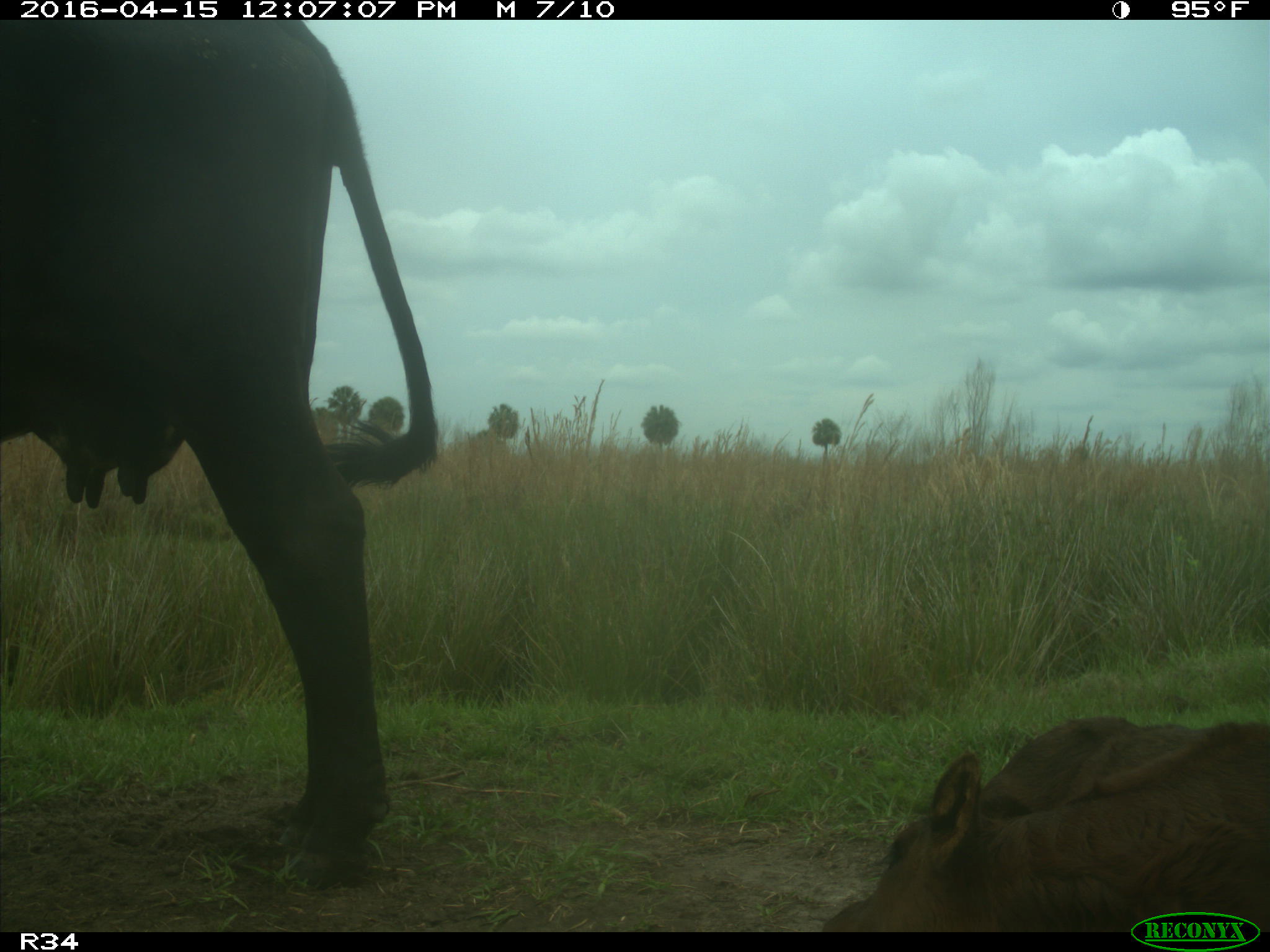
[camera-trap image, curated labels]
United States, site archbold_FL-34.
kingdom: Animalia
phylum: Chordata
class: Mammalia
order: Artiodactyla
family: Bovidae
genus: Bos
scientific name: Bos taurus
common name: domestic cow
Bos taurus (domestic cow).